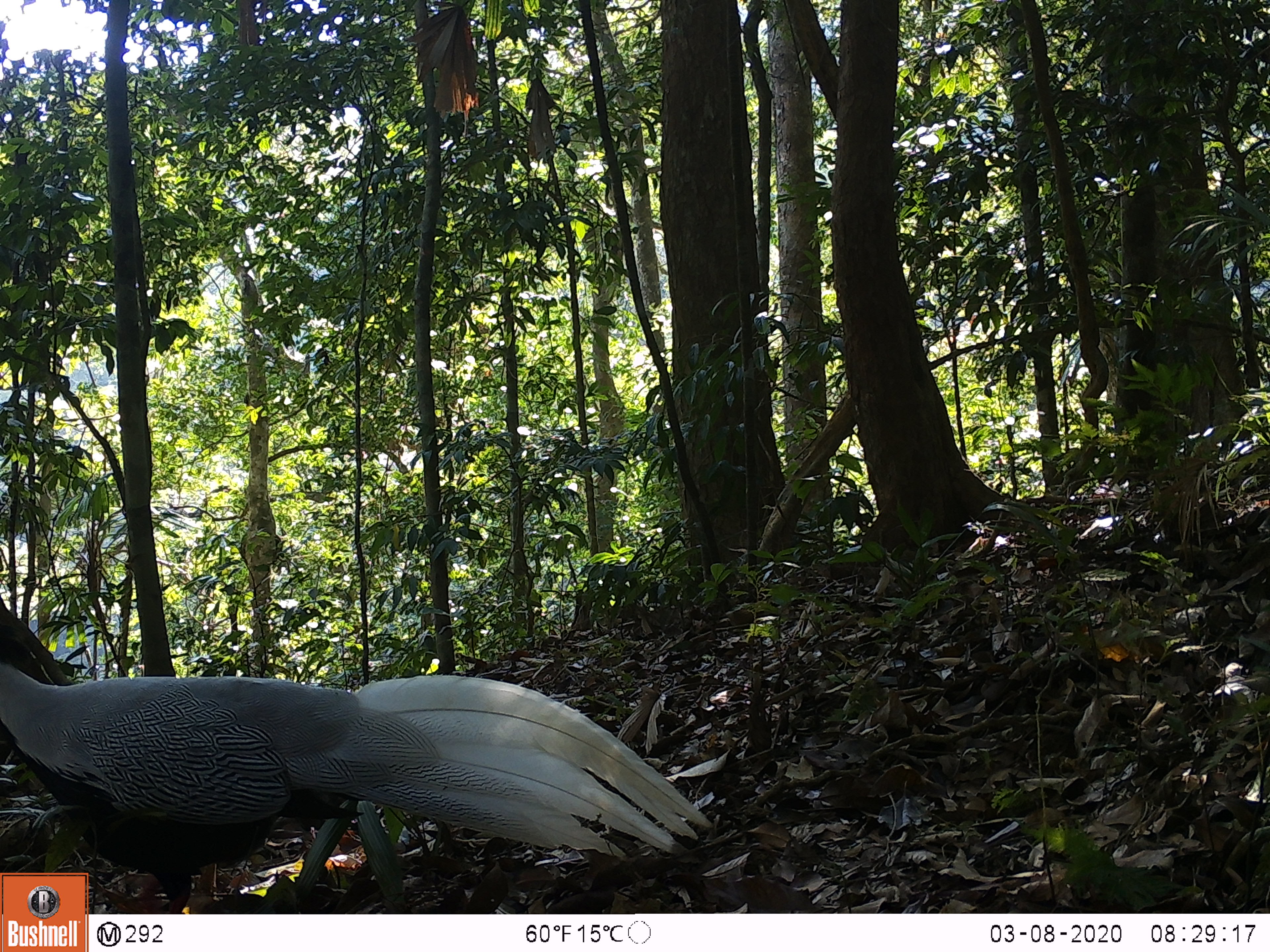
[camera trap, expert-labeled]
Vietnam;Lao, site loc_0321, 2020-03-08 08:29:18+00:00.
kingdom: Animalia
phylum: Chordata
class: Aves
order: Galliformes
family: Phasianidae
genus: Lophura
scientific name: Lophura nycthemera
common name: silver pheasant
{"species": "silver pheasant (Lophura nycthemera)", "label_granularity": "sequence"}